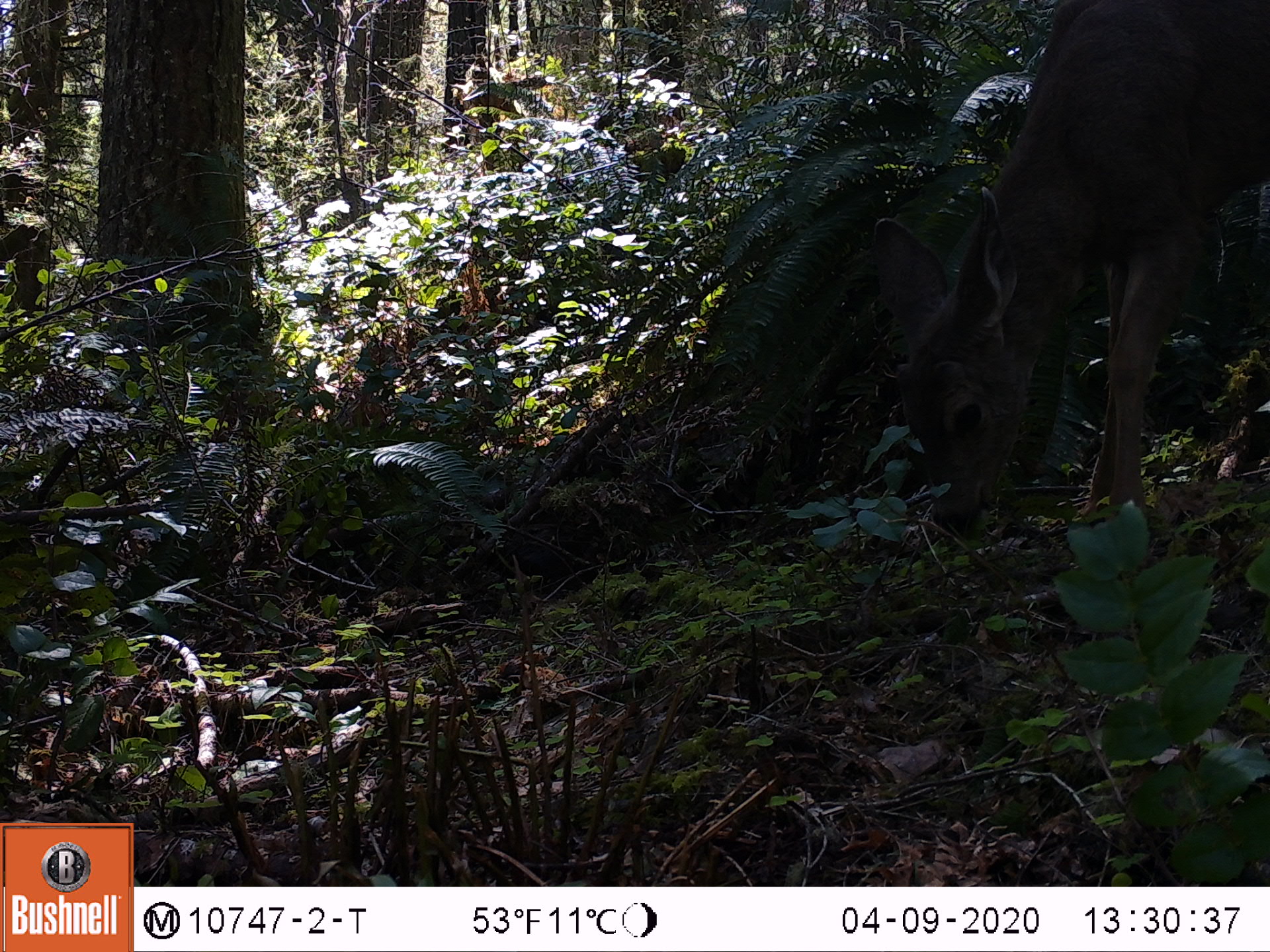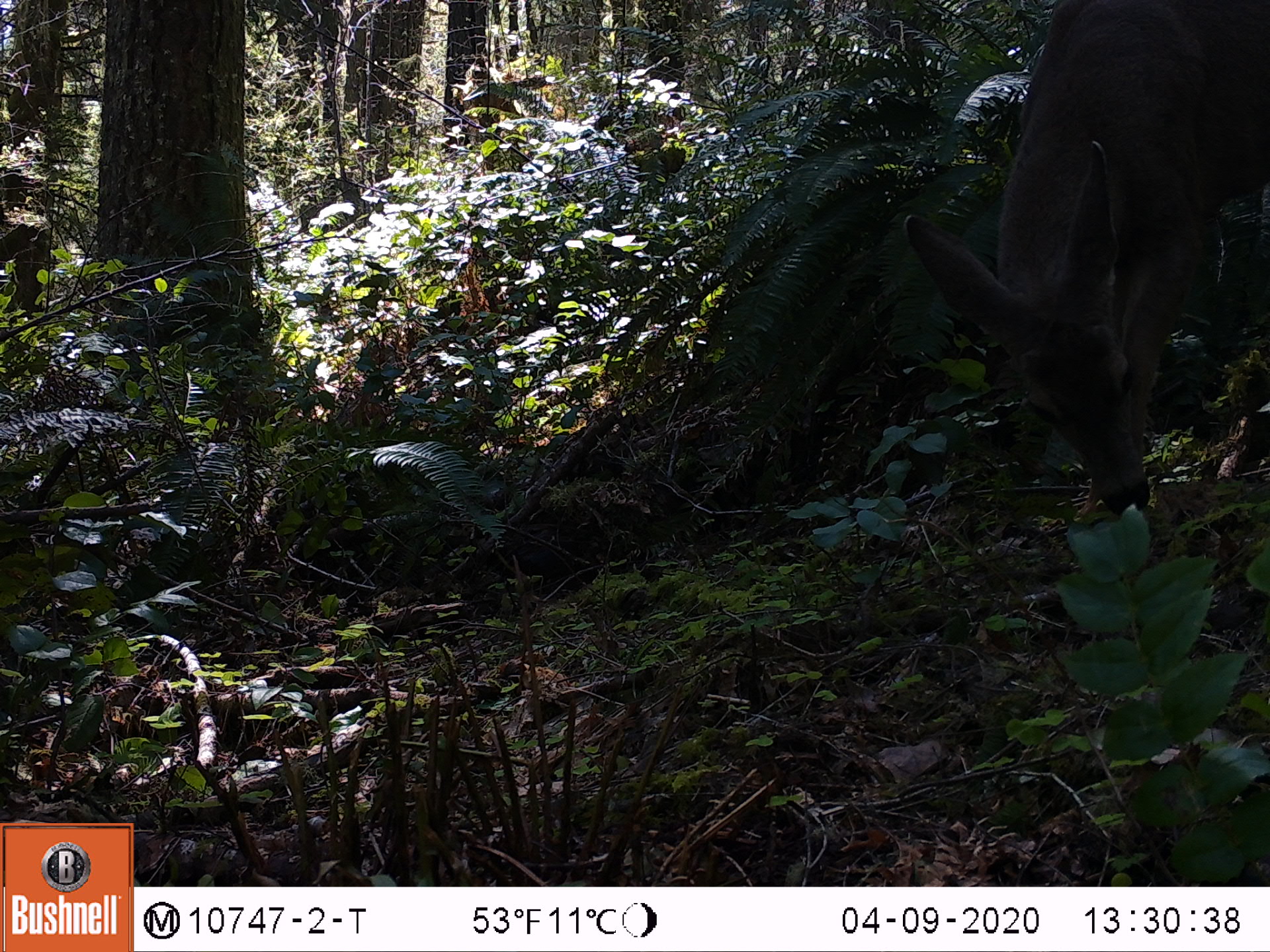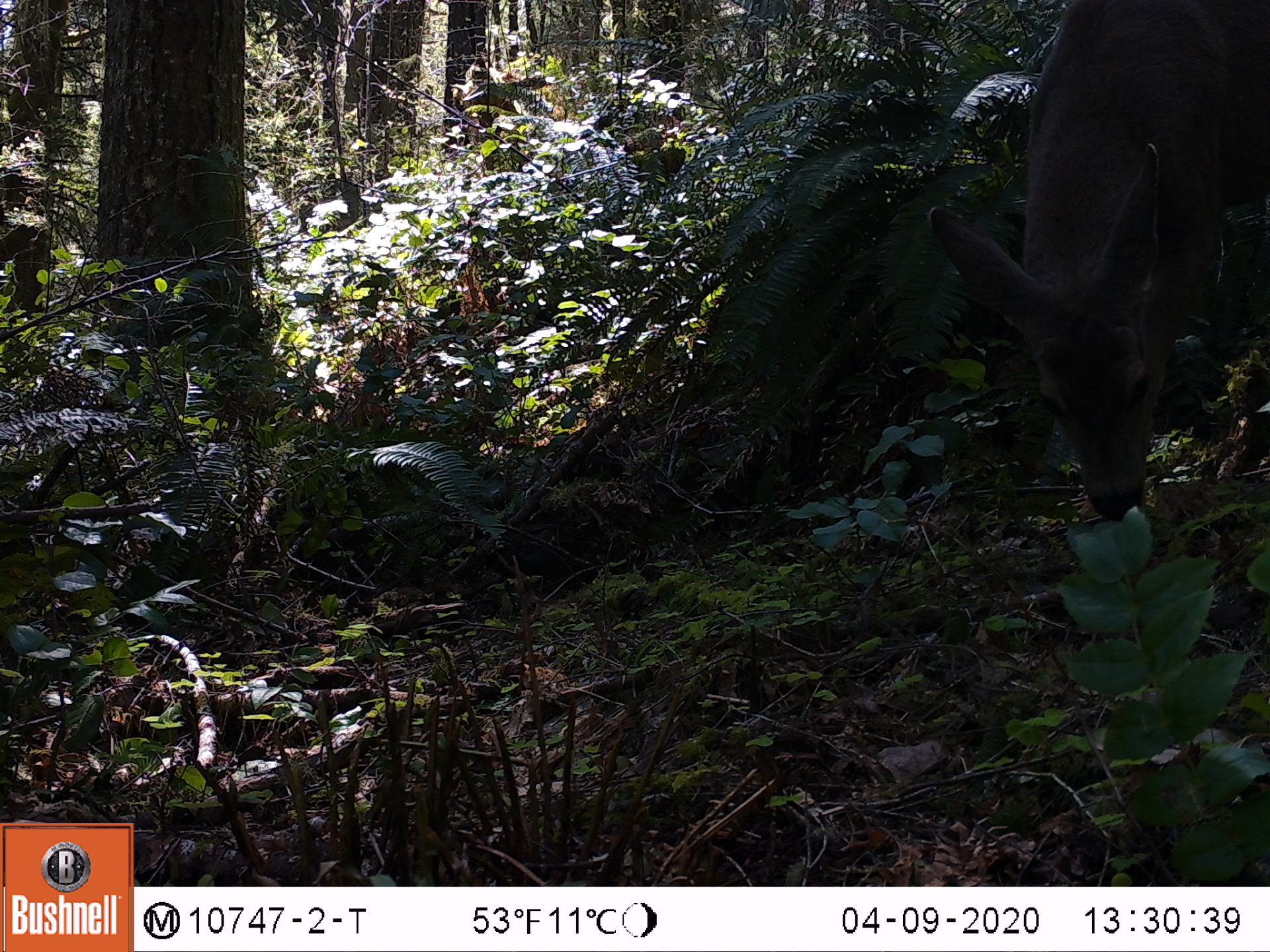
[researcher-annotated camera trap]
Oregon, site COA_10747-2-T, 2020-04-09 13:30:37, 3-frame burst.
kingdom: Animalia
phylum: Chordata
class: Mammalia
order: Artiodactyla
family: Cervidae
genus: Odocoileus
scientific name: Odocoileus hemionus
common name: black-tailed deer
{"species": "black-tailed deer (Odocoileus hemionus)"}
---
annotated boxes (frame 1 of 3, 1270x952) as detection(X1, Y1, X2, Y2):
black-tailed deer: detection(869, 0, 1262, 547)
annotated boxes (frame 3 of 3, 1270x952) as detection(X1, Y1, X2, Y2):
black-tailed deer: detection(920, 0, 1264, 525)